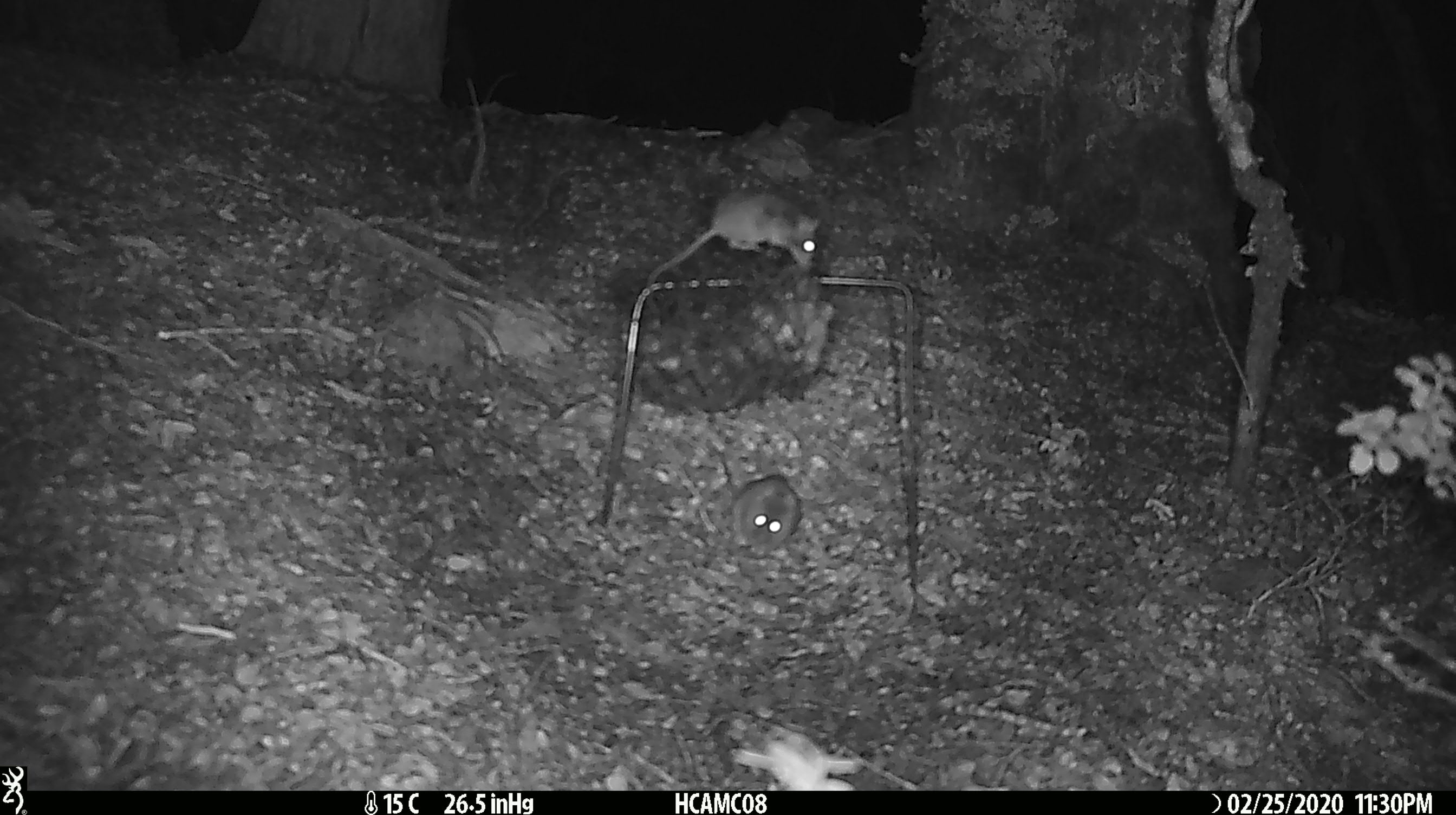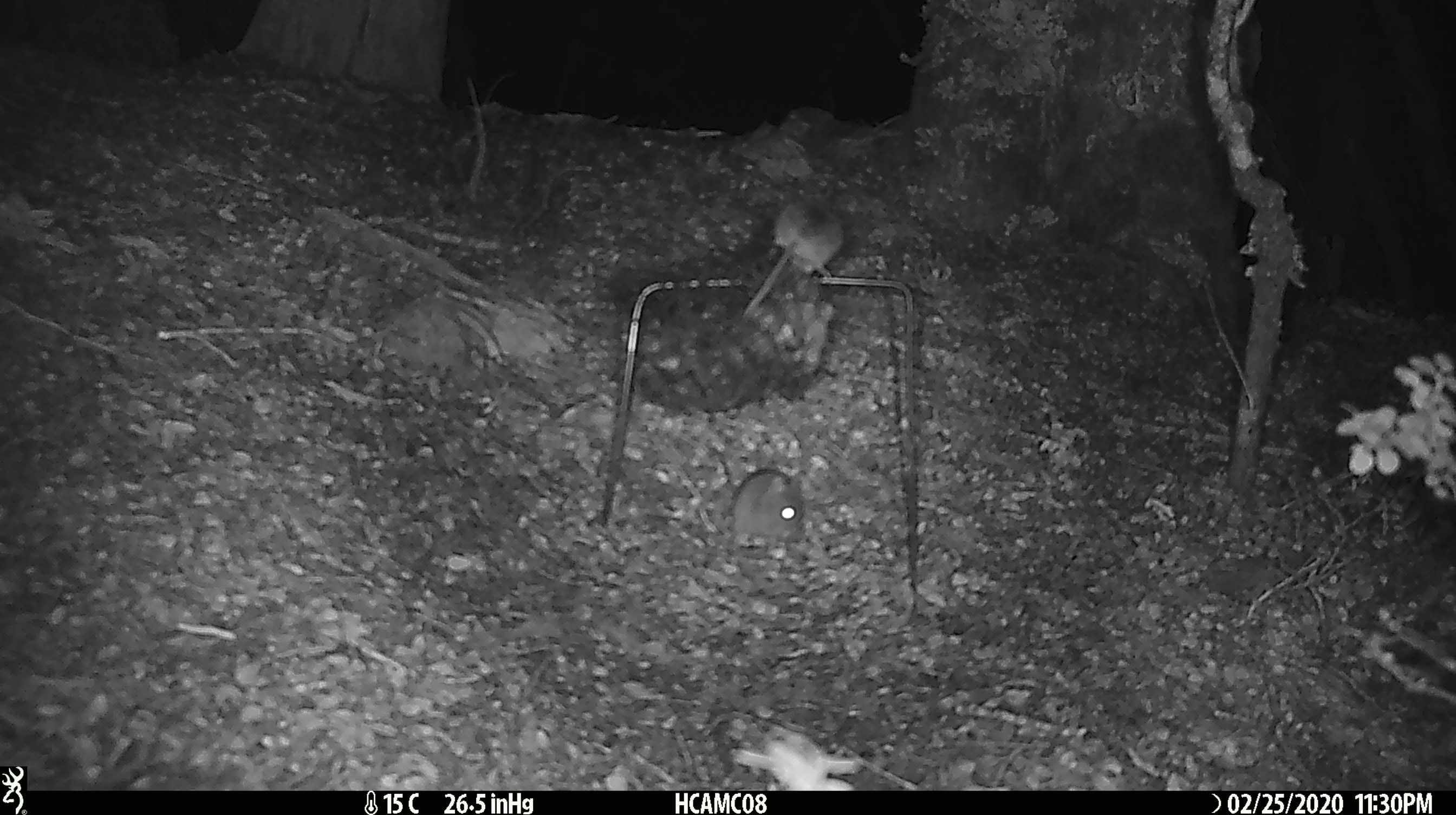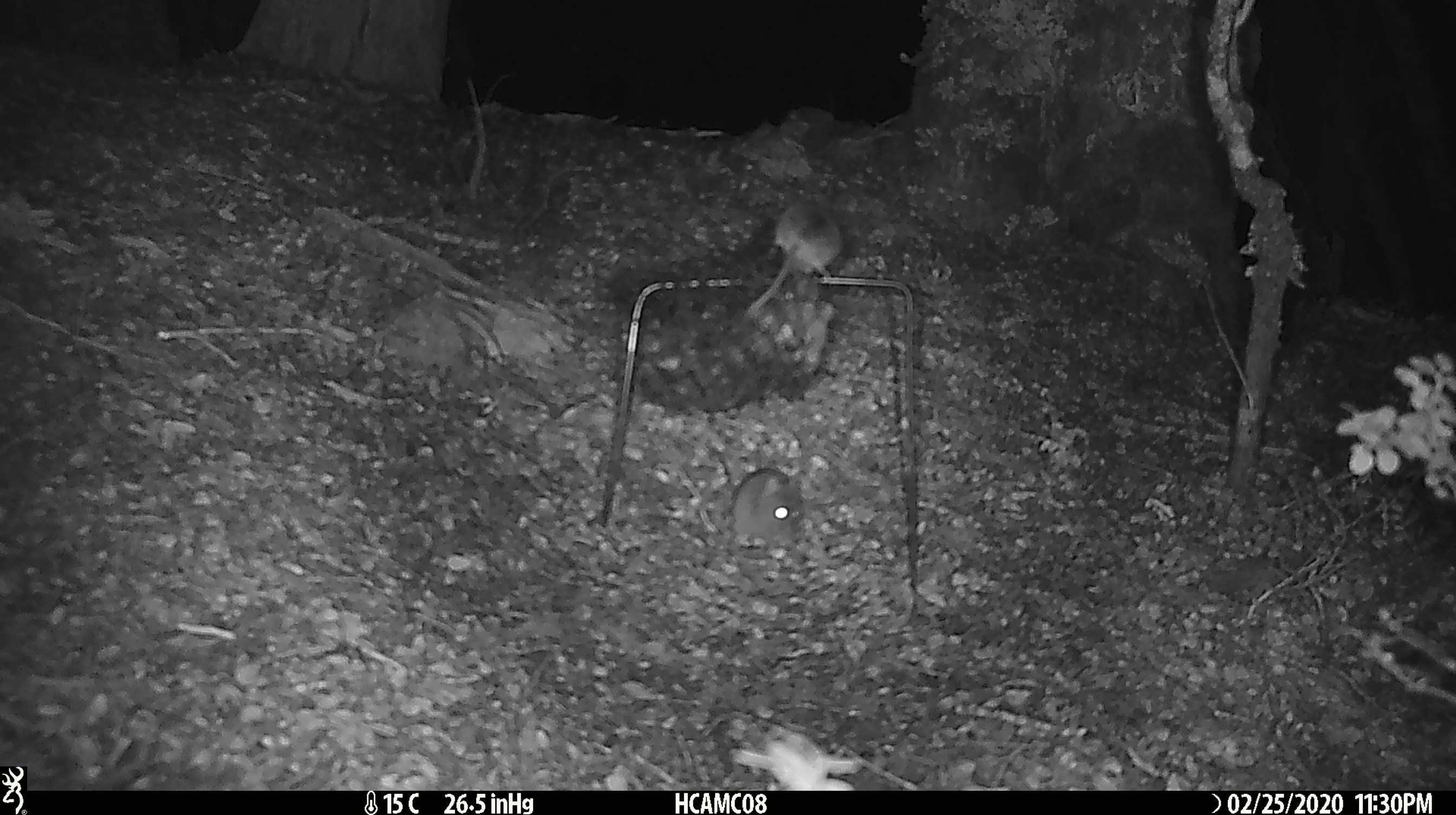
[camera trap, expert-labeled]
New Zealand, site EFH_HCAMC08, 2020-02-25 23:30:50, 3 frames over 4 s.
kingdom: Animalia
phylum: Chordata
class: Mammalia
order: Rodentia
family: Muridae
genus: Mus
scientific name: Mus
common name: mouse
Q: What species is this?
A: Mouse (Mus).